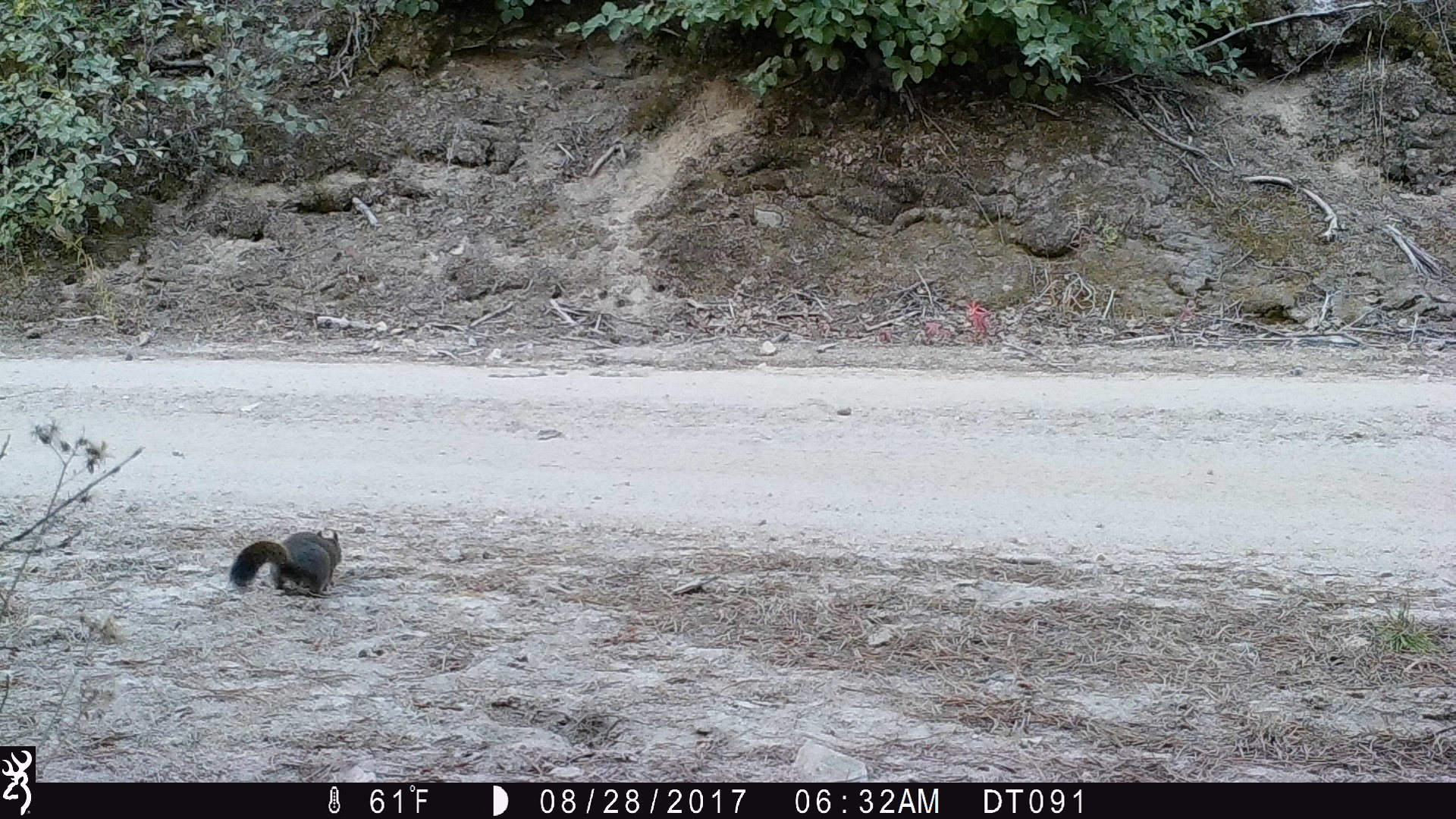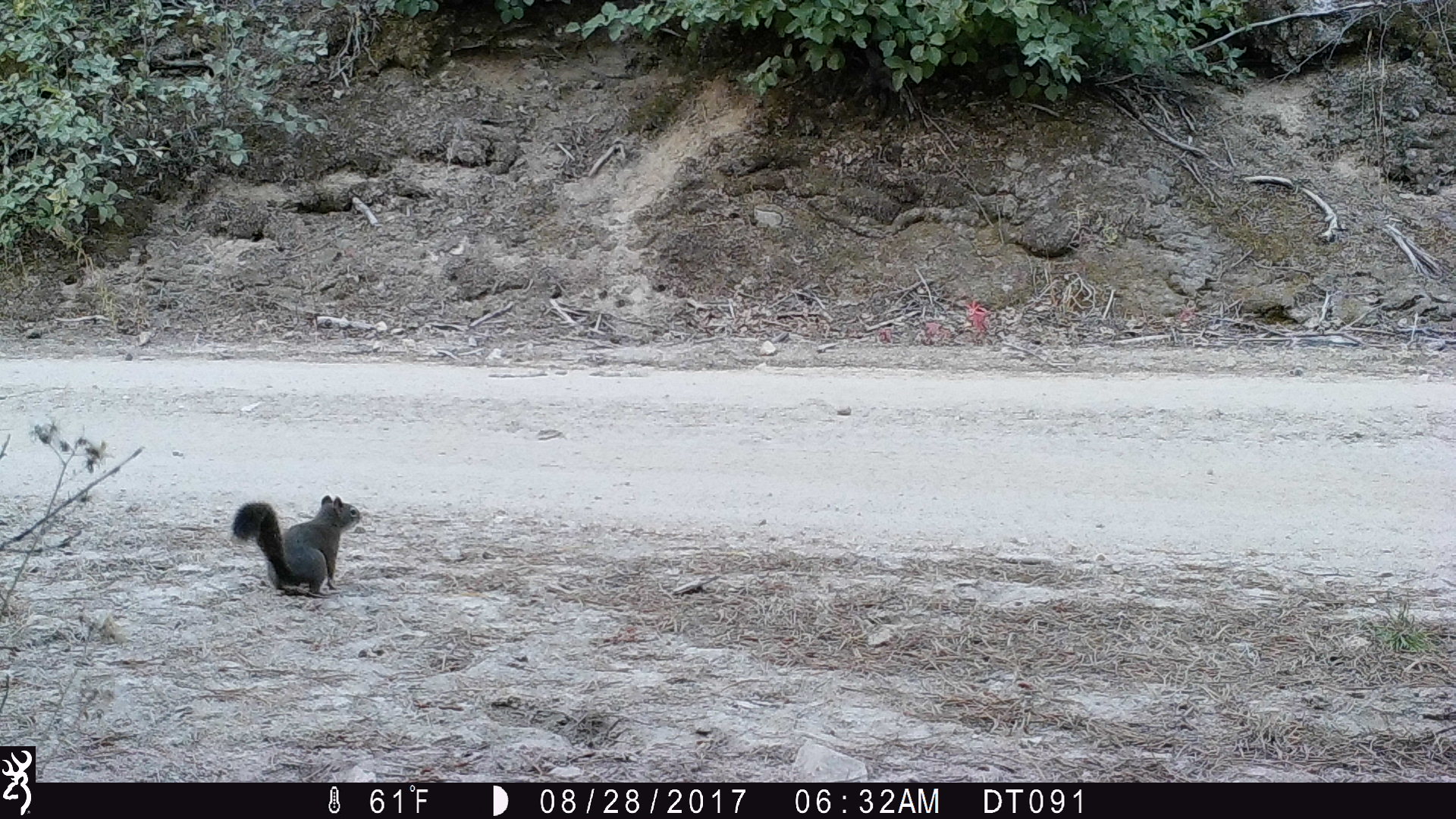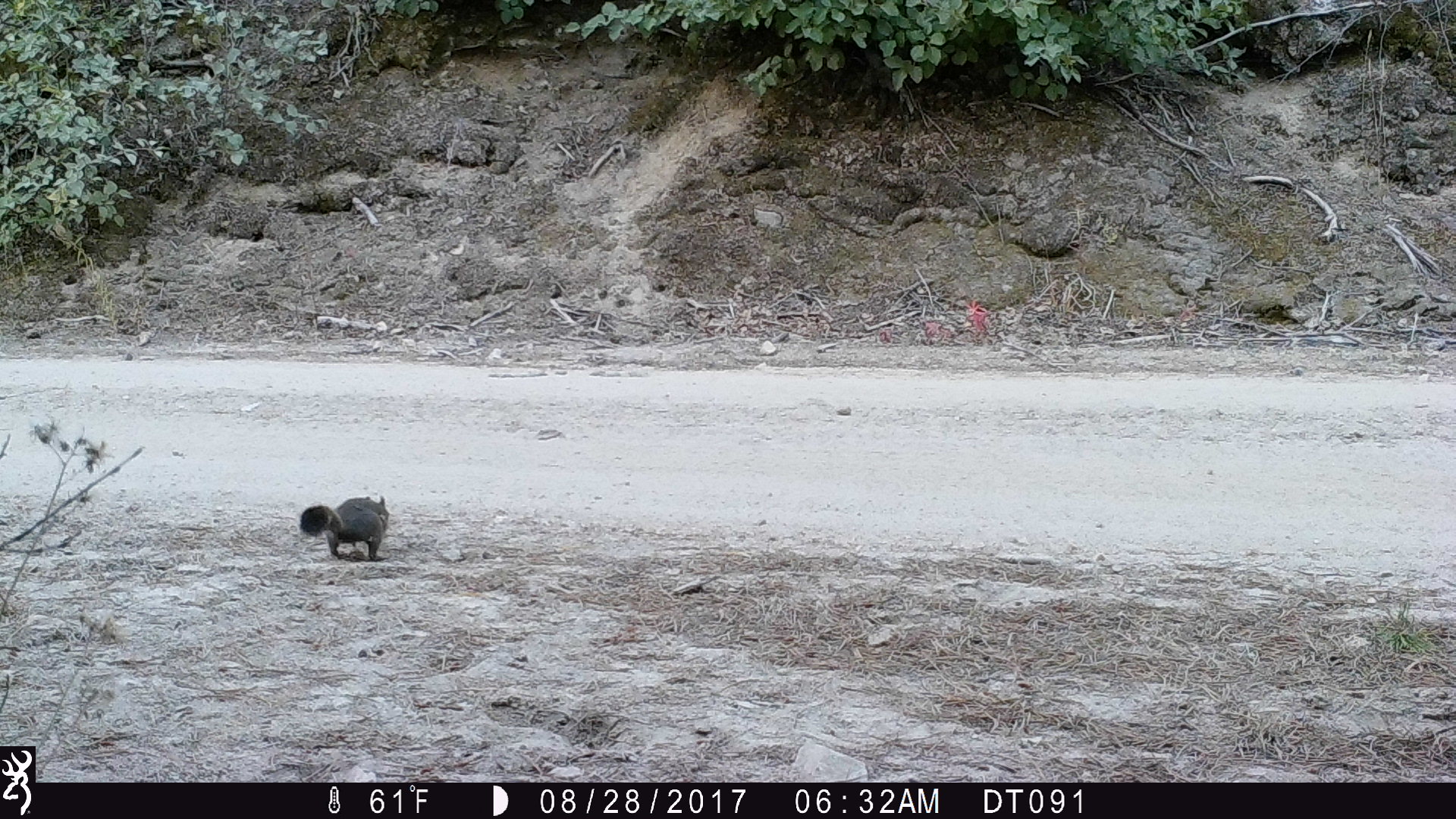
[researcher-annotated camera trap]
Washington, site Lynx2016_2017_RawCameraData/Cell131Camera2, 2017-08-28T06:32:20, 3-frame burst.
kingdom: Animalia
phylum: Chordata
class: Mammalia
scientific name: Mammalia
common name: small mammal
Small mammal (Mammalia). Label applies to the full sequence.